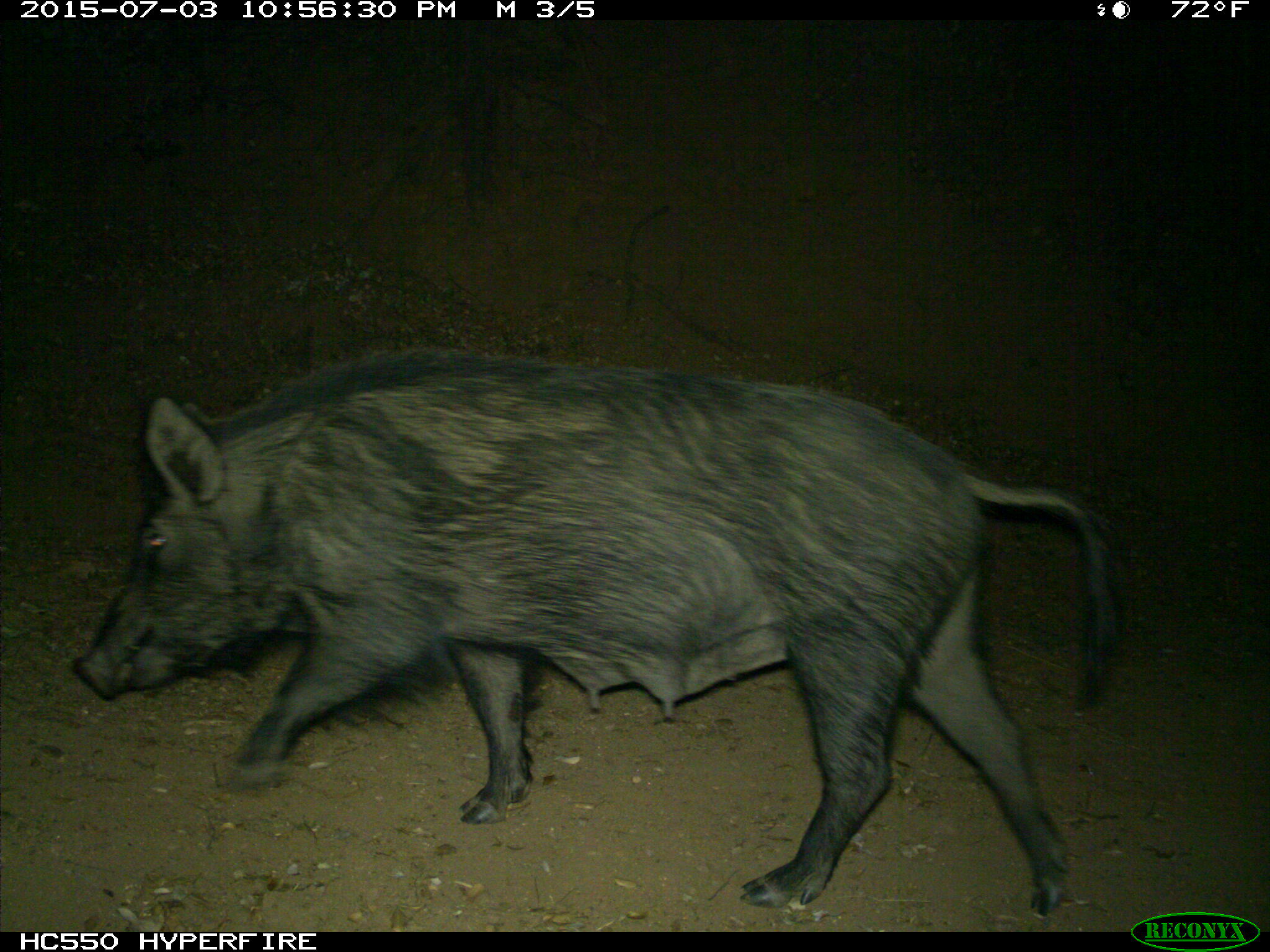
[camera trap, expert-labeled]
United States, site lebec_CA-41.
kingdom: Animalia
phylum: Chordata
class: Mammalia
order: Artiodactyla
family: Suidae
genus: Sus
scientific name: Sus scrofa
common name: wild boar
Sus scrofa (wild boar).